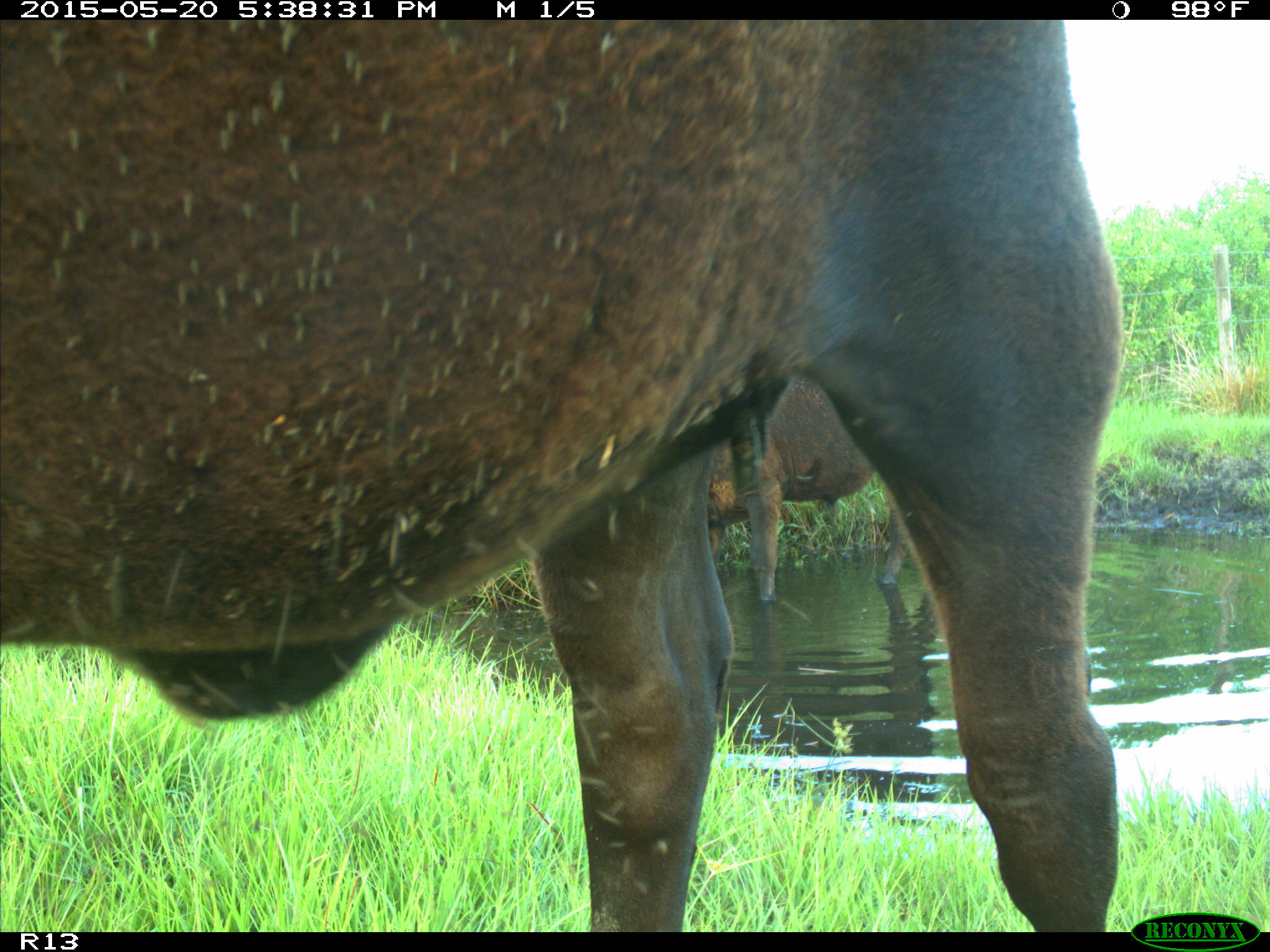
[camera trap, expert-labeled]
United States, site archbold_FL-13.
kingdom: Animalia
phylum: Chordata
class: Mammalia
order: Artiodactyla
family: Bovidae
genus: Bos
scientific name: Bos taurus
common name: domestic cow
Bos taurus (domestic cow).